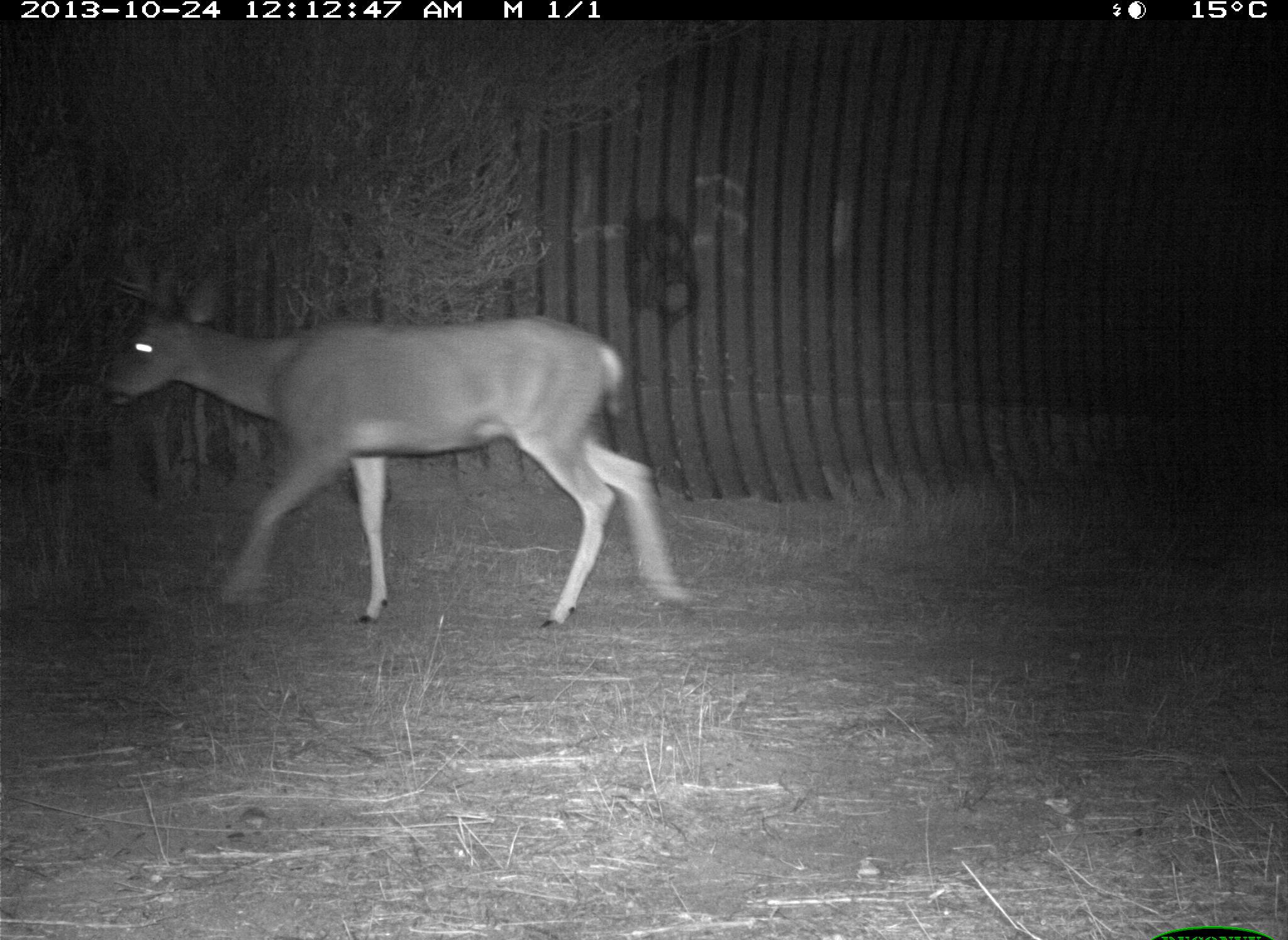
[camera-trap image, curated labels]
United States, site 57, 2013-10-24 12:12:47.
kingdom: Animalia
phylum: Chordata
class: Mammalia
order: Artiodactyla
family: Cervidae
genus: Odocoileus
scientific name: Odocoileus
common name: deer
Deer (Odocoileus).